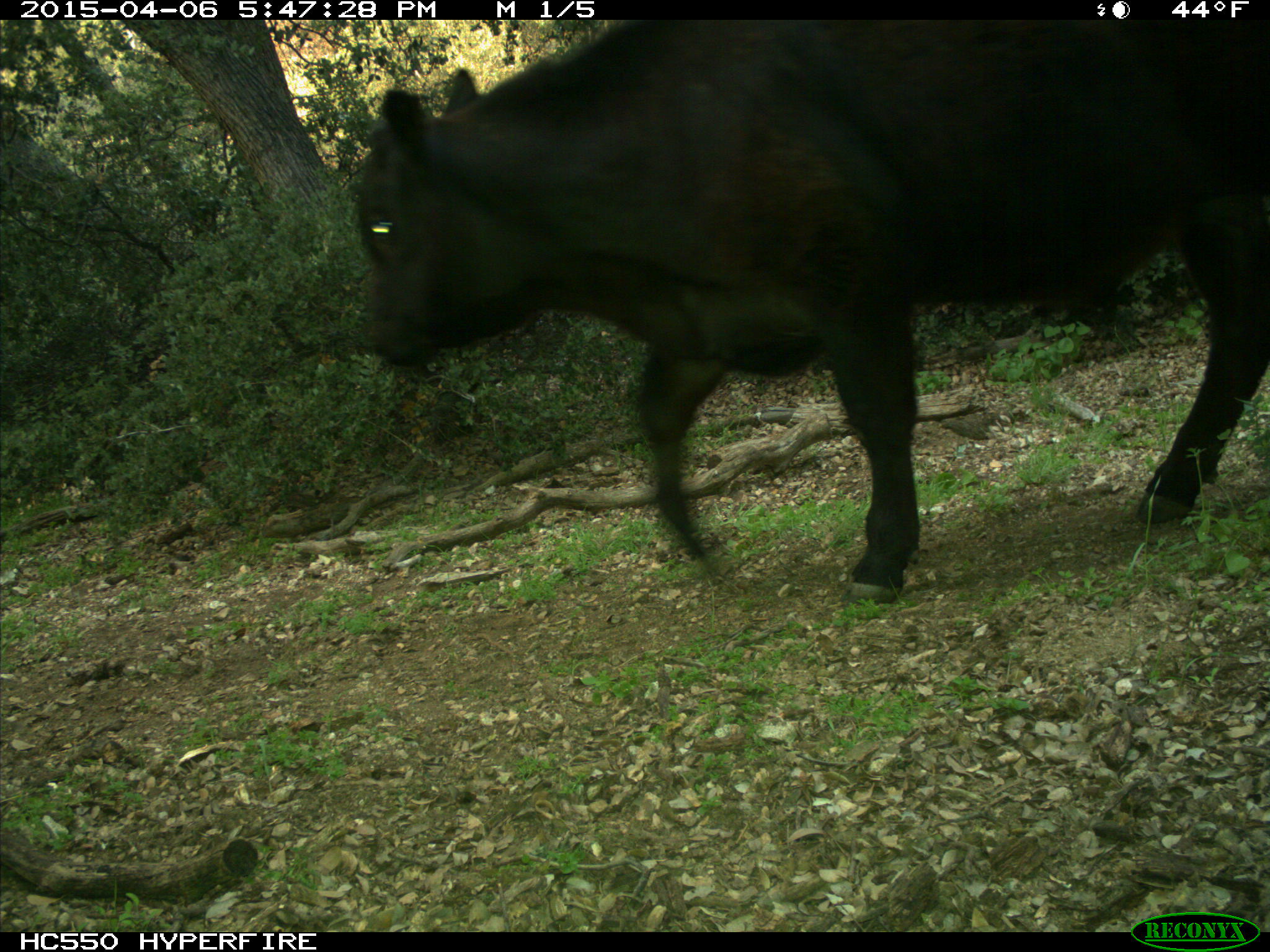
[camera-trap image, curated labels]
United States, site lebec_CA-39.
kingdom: Animalia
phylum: Chordata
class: Mammalia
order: Artiodactyla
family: Bovidae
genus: Bos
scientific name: Bos taurus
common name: domestic cow